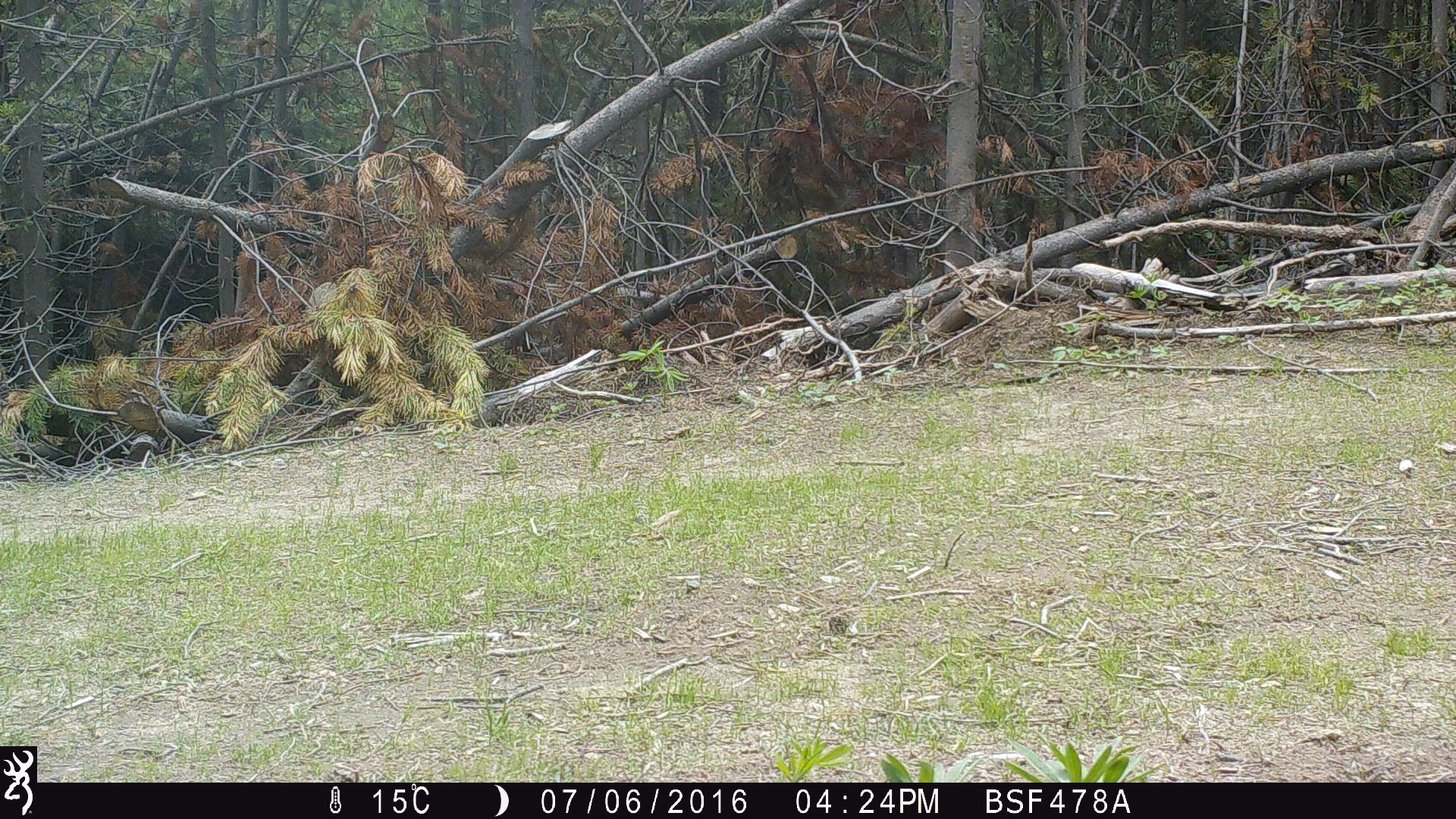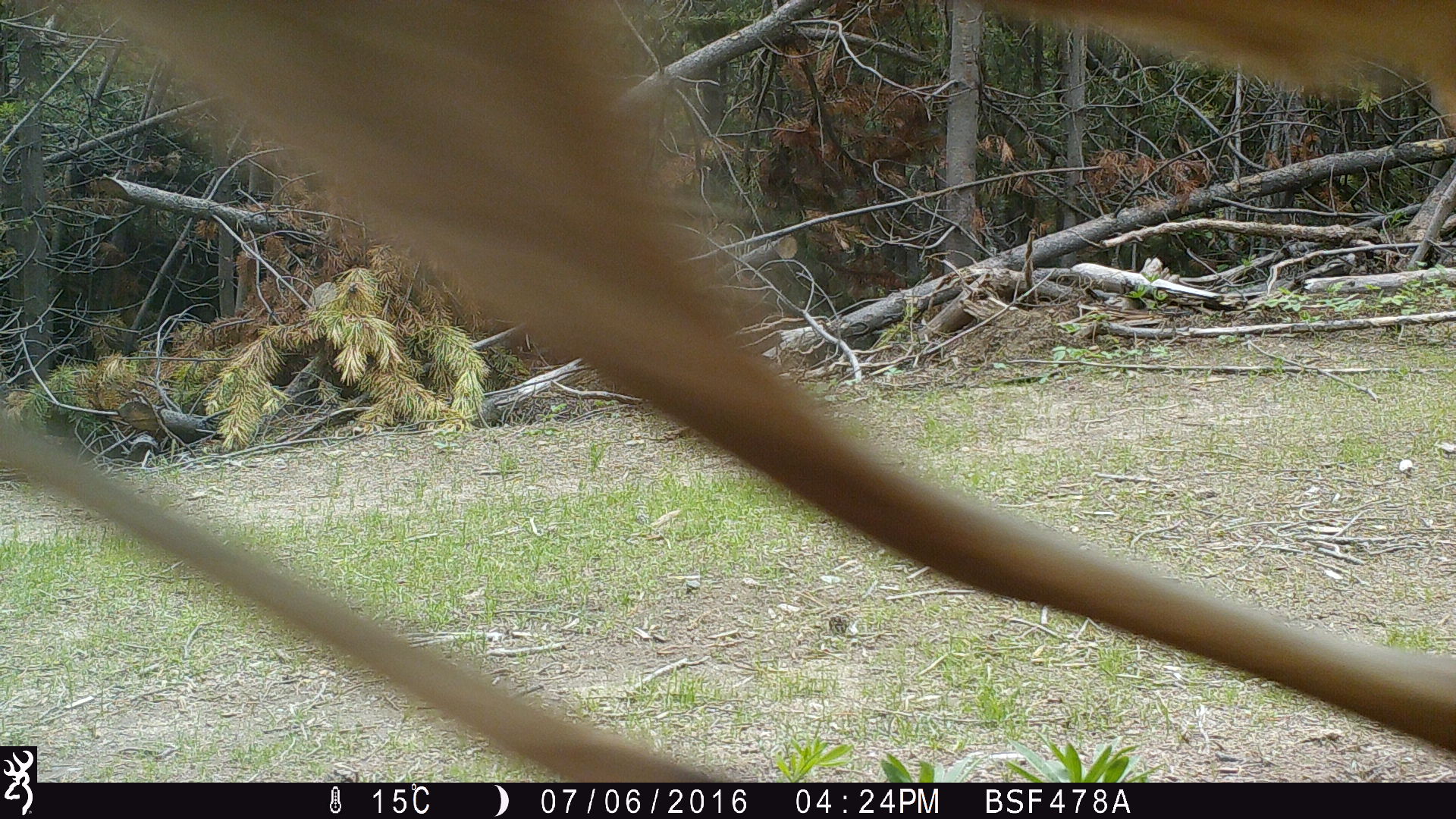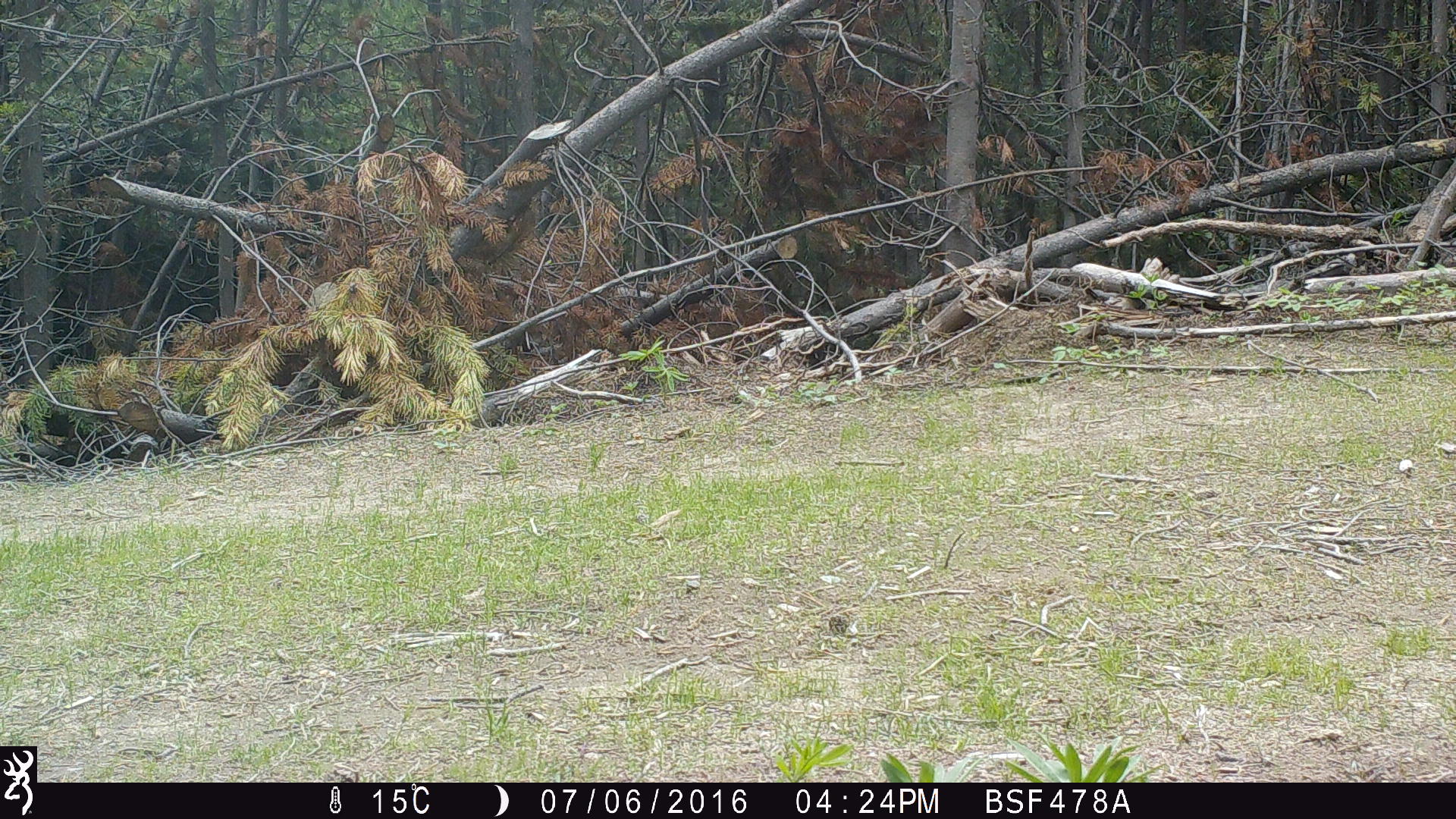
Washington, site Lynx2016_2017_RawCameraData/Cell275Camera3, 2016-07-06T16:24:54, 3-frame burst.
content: unidentified animal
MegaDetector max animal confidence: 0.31